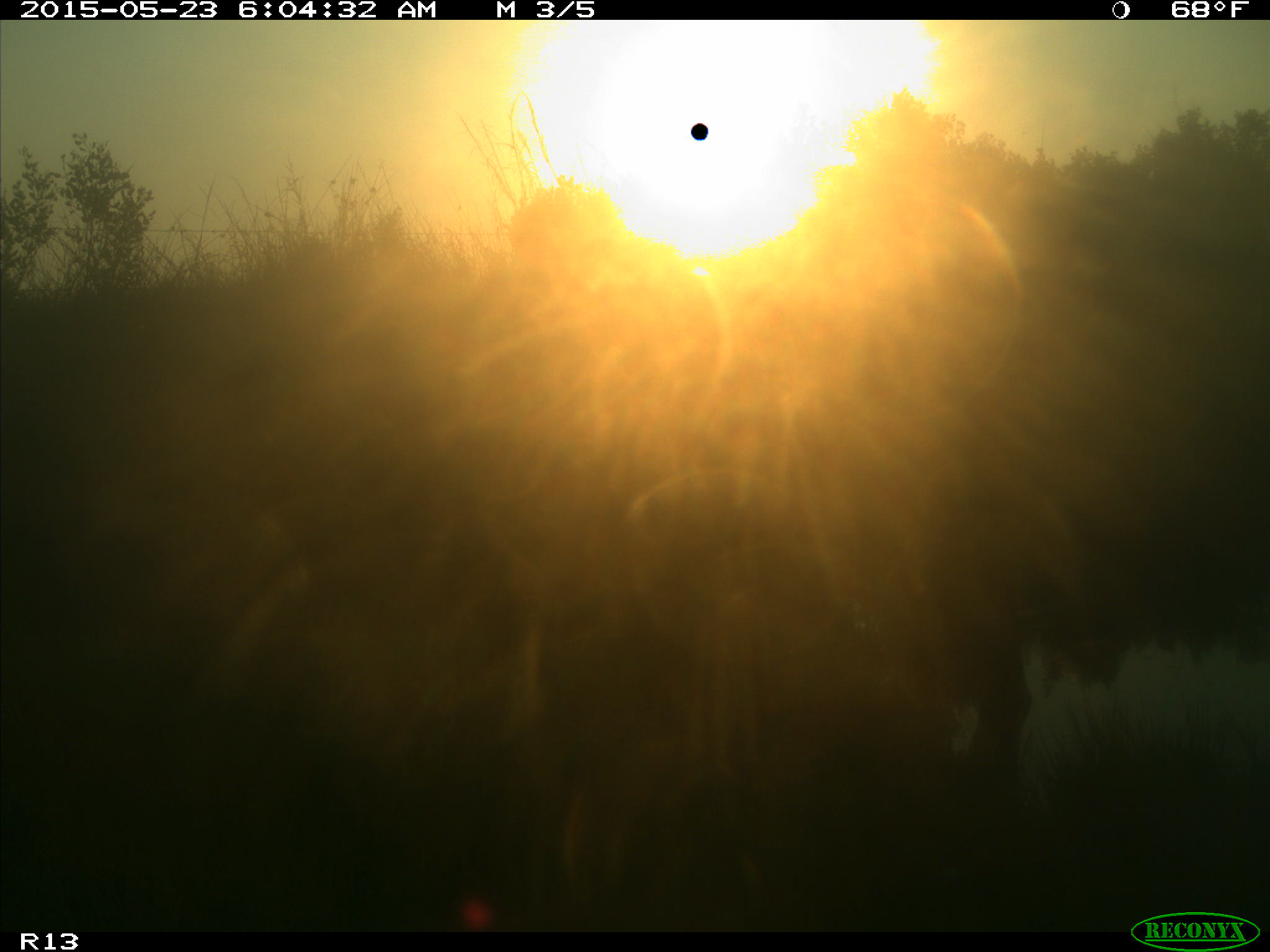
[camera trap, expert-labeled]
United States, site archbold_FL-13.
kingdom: Animalia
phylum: Chordata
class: Mammalia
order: Artiodactyla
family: Bovidae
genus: Bos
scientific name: Bos taurus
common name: domestic cow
Bos taurus (domestic cow).